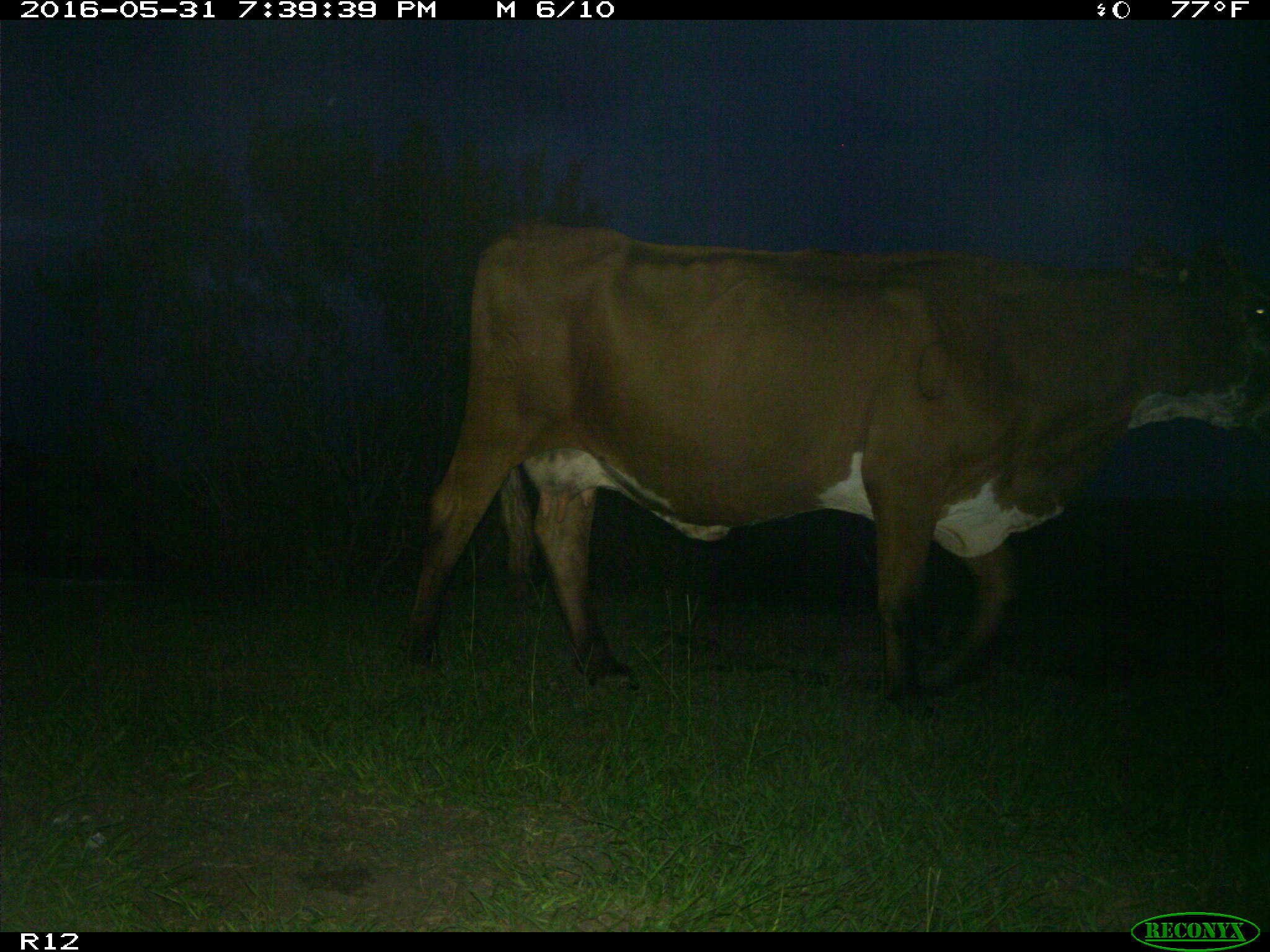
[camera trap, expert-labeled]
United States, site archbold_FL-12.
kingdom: Animalia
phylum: Chordata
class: Mammalia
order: Artiodactyla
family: Bovidae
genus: Bos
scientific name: Bos taurus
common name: domestic cow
Bos taurus (domestic cow).